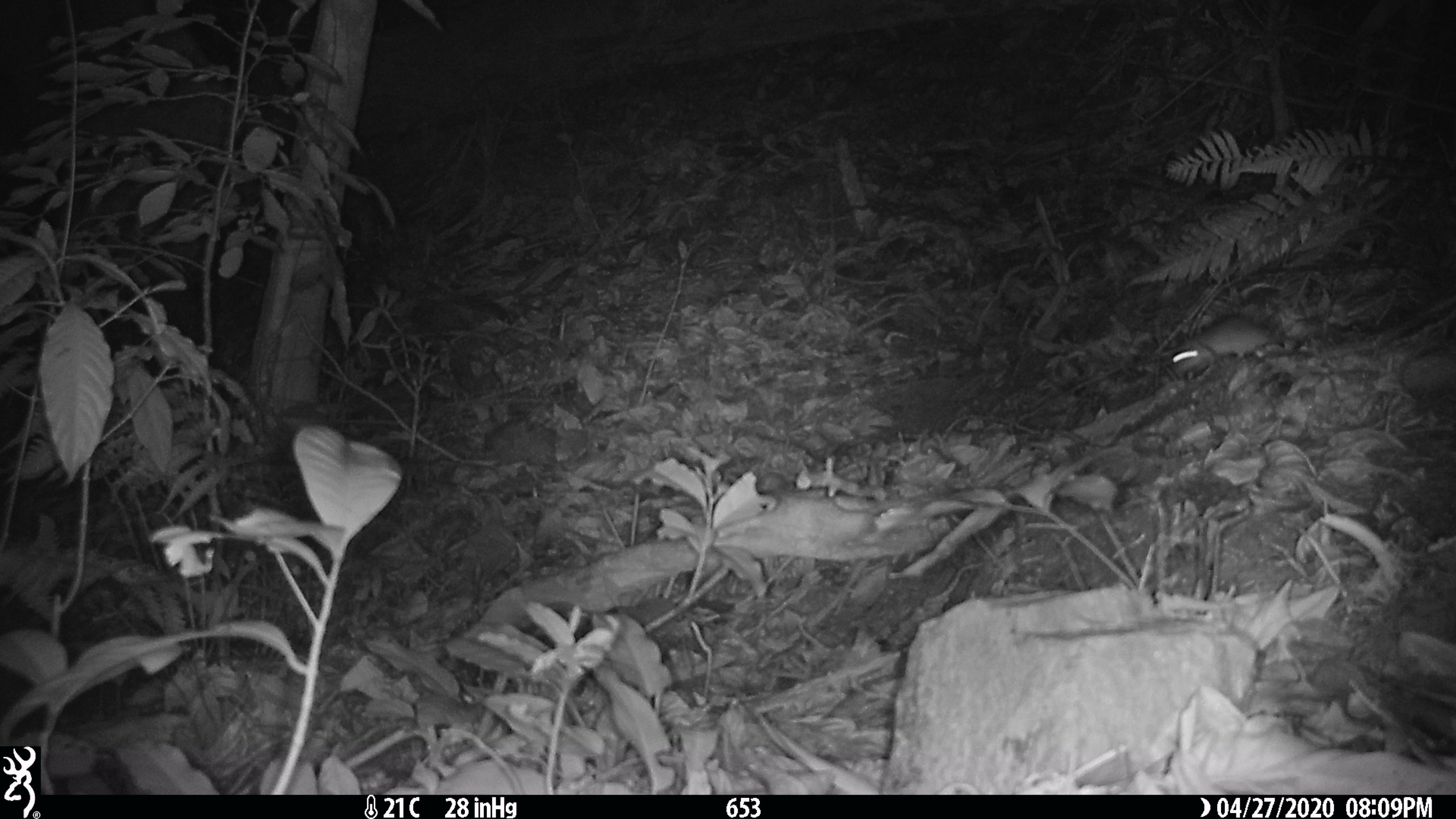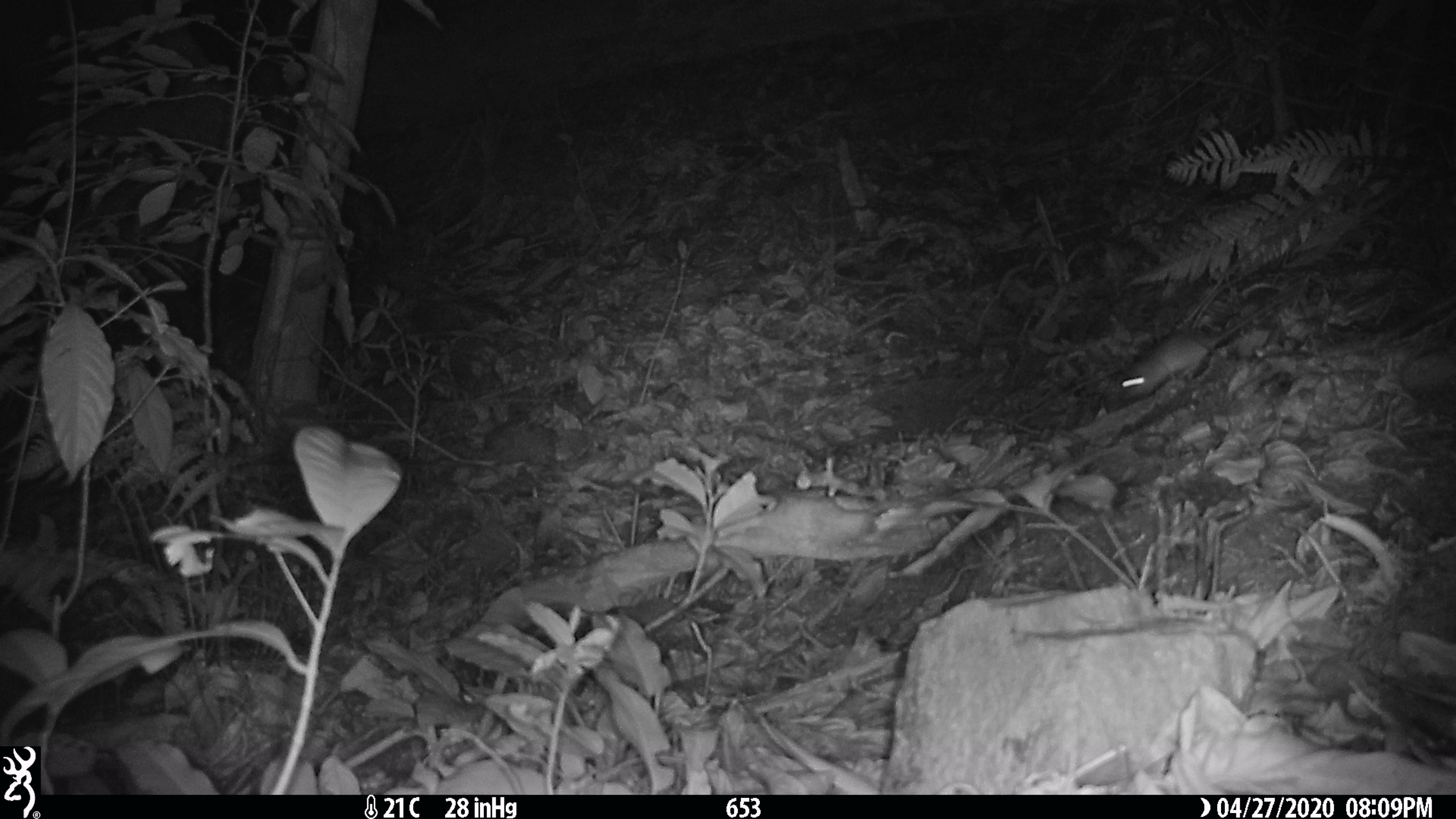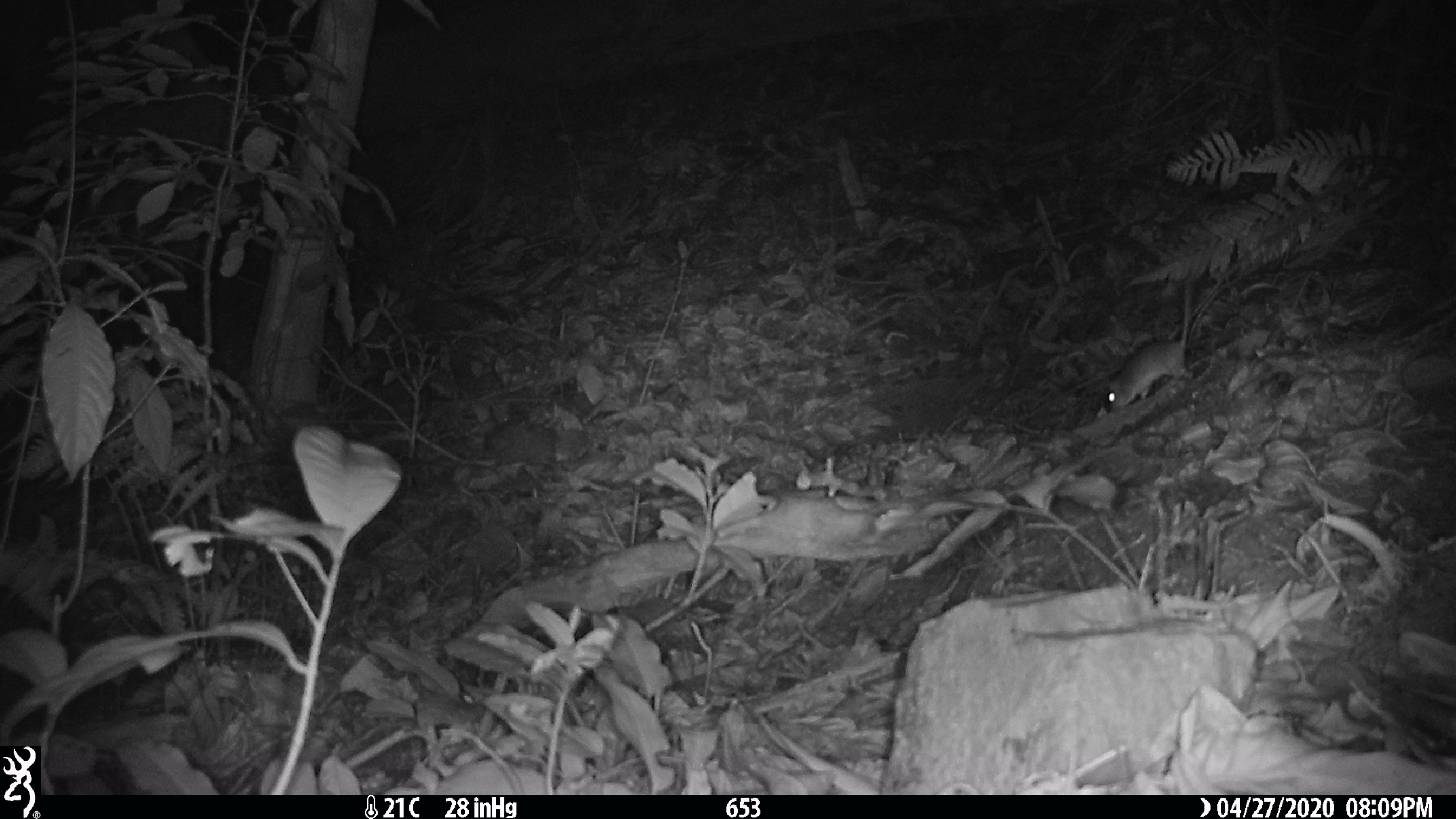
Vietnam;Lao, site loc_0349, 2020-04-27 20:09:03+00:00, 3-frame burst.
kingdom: Animalia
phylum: Chordata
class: Mammalia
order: Rodentia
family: Muridae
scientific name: Muridae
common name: old-world mice and rats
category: unidentified murid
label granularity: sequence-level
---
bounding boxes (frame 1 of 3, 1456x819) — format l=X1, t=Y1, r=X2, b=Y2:
unidentified murid: l=1168, t=314, r=1299, b=376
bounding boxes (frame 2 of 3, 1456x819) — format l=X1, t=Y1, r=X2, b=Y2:
unidentified murid: l=1120, t=280, r=1313, b=402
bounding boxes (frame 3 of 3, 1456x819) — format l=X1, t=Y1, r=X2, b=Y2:
unidentified murid: l=1106, t=271, r=1195, b=409